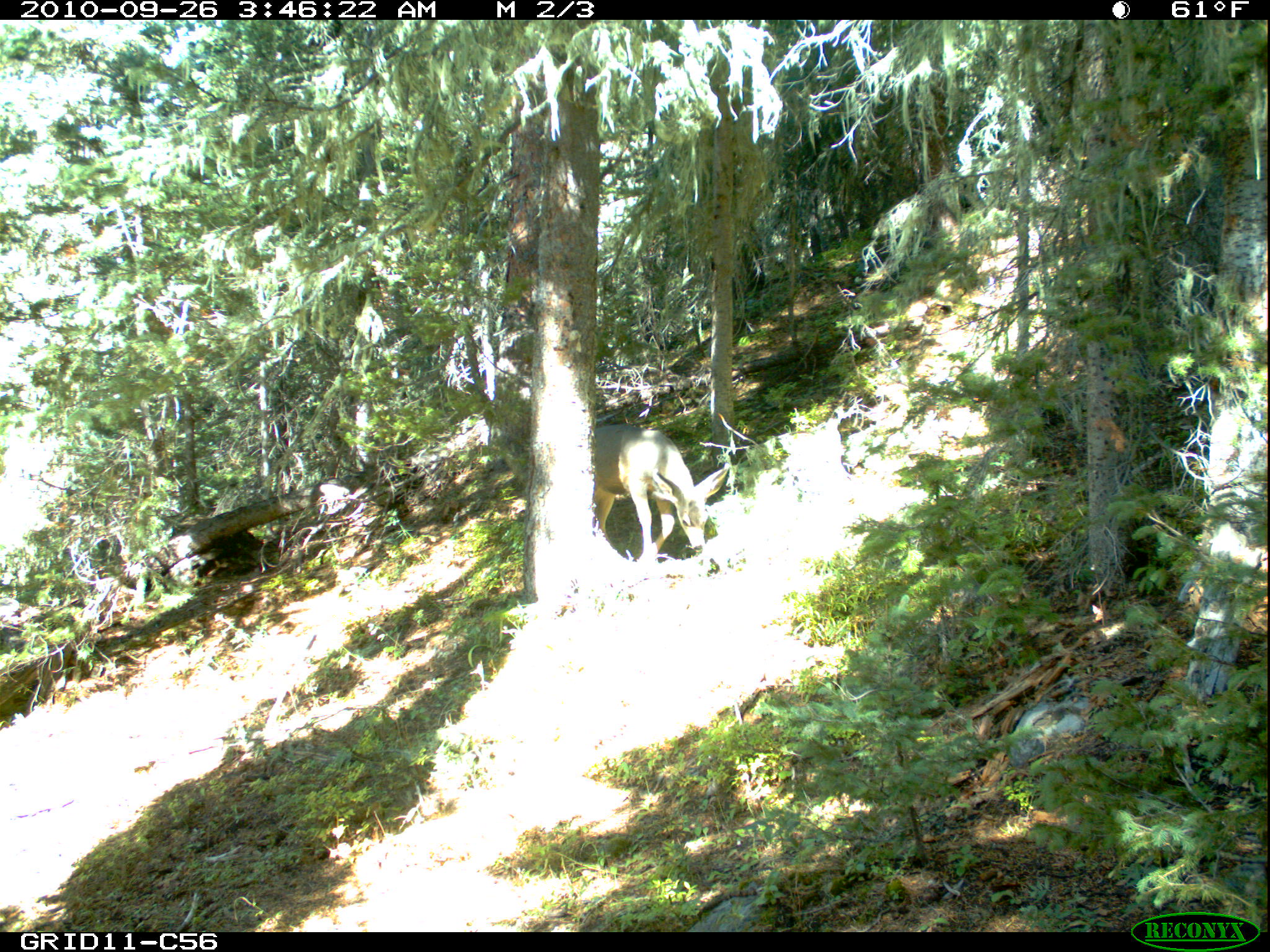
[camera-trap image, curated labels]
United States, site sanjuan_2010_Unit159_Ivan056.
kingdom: Animalia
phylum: Chordata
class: Mammalia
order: Artiodactyla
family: Cervidae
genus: Odocoileus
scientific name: Odocoileus hemionus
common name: mule deer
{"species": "Odocoileus hemionus (mule deer)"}